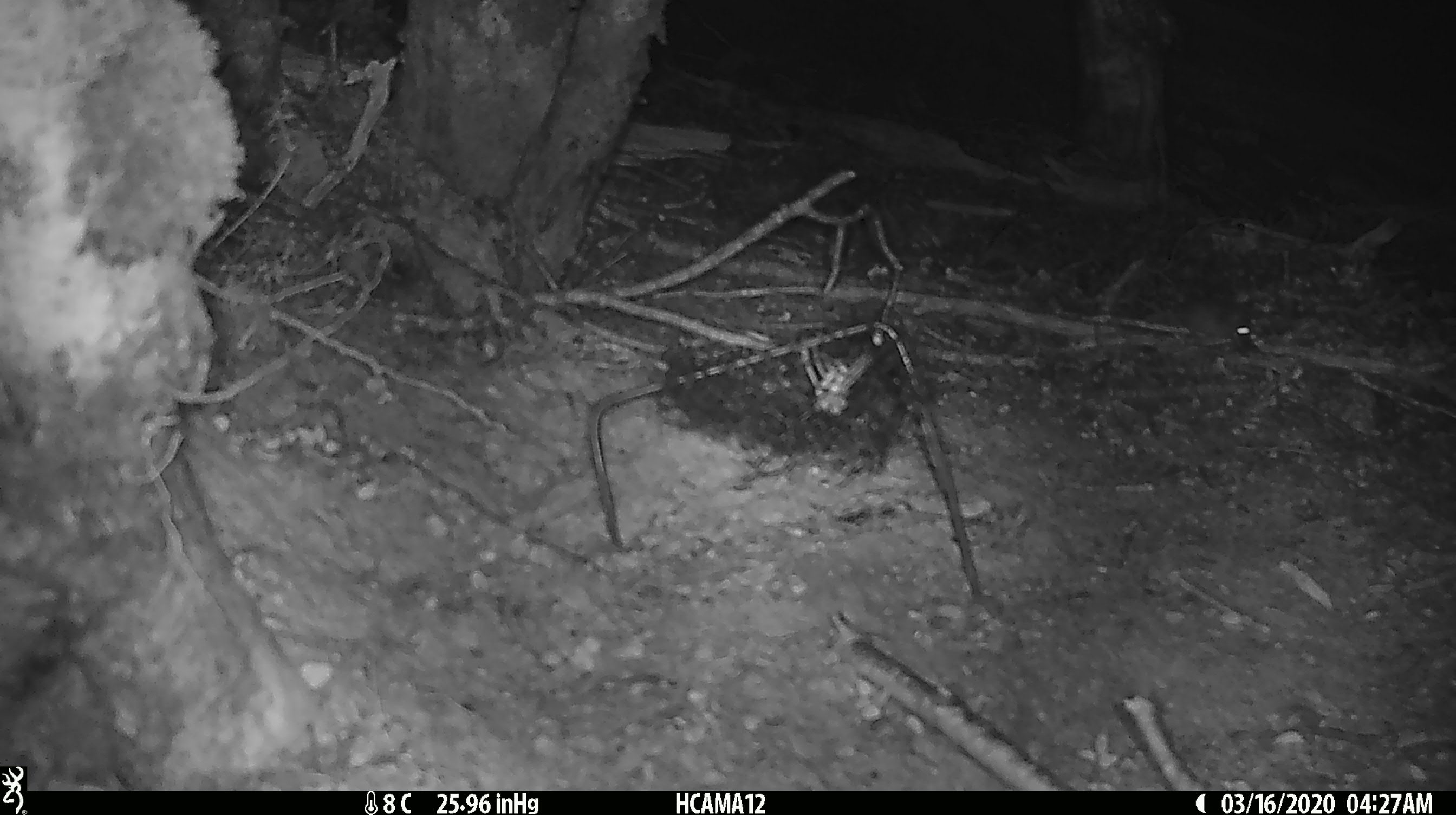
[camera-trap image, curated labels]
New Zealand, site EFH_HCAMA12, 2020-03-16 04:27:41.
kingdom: Animalia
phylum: Chordata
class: Mammalia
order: Rodentia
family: Muridae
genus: Mus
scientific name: Mus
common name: mouse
Mouse (Mus).